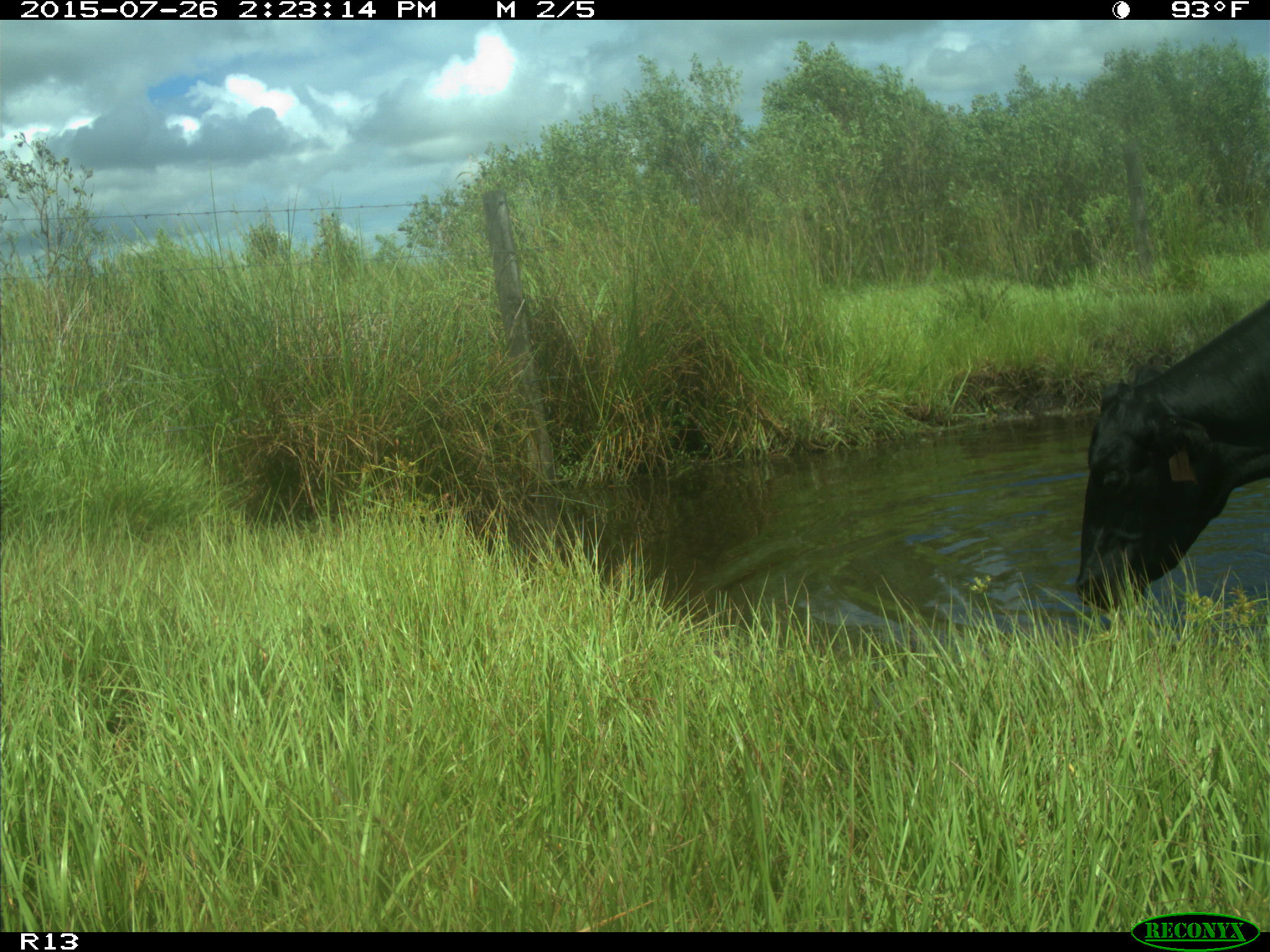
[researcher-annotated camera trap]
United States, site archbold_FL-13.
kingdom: Animalia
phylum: Chordata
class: Mammalia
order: Artiodactyla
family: Bovidae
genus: Bos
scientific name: Bos taurus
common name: domestic cow